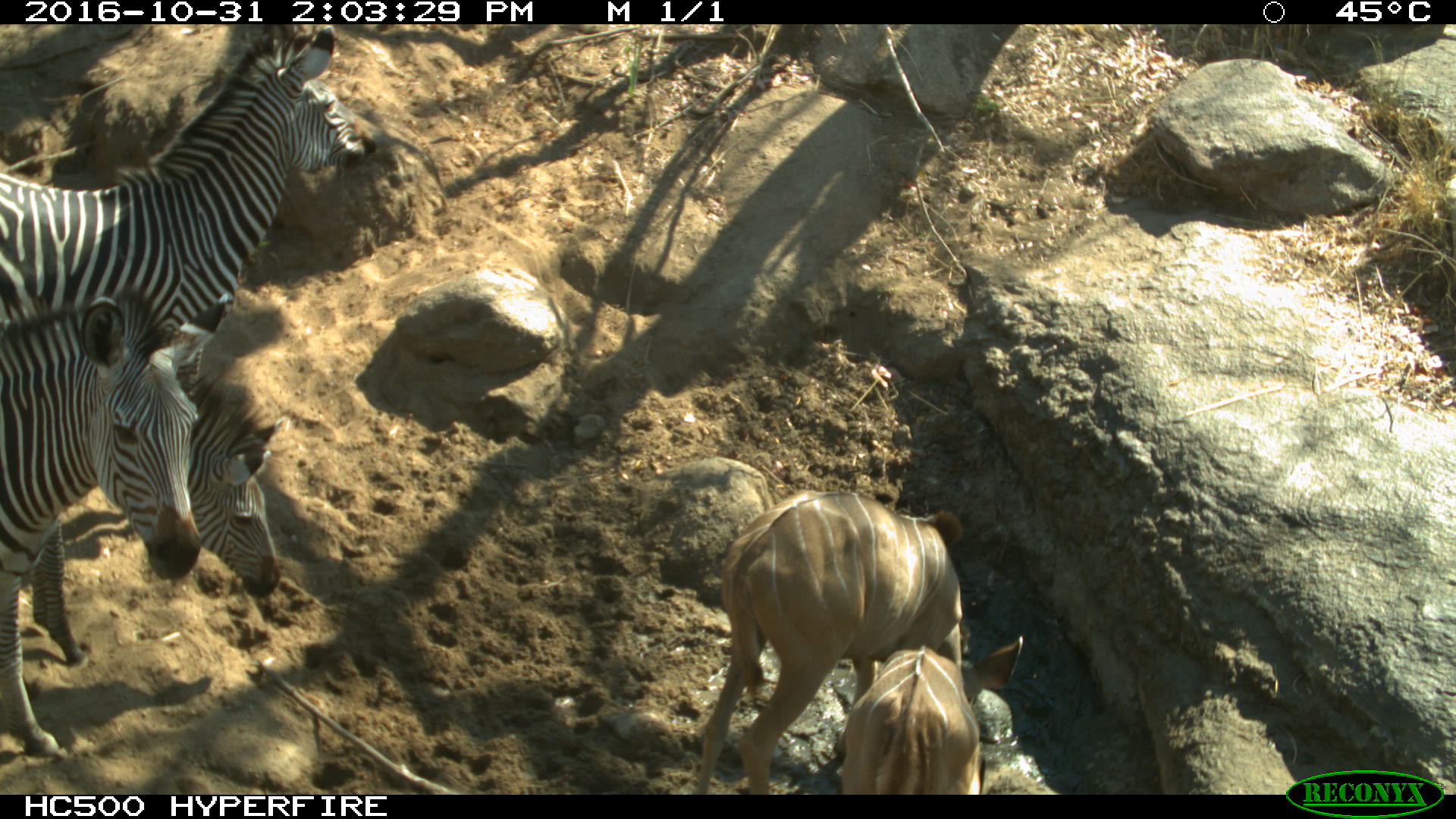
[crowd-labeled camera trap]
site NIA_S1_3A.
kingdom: Animalia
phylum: Chordata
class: Mammalia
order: Artiodactyla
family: Bovidae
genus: Tragelaphus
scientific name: Tragelaphus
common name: kudu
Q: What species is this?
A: Kudu (Tragelaphus).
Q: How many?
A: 2.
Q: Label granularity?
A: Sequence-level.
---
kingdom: Animalia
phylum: Chordata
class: Mammalia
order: Perissodactyla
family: Equidae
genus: Equus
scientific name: Equus quagga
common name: plains zebra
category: zebraplains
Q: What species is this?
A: Zebraplains (plains zebra) (Equus quagga).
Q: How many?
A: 3.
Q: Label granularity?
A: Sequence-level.